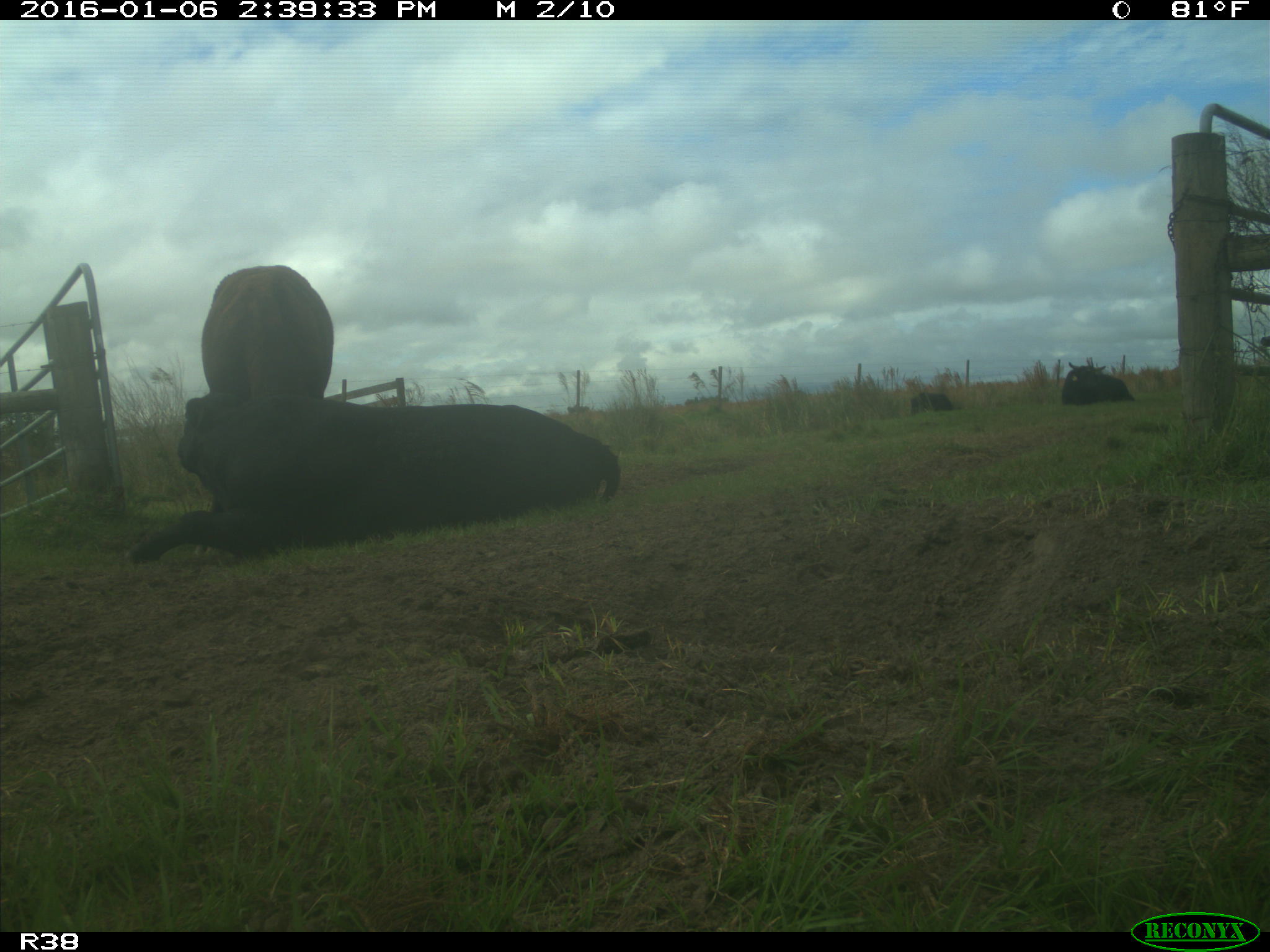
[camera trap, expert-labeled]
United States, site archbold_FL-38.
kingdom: Animalia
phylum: Chordata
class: Mammalia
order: Artiodactyla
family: Bovidae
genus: Bos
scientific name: Bos taurus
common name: domestic cow